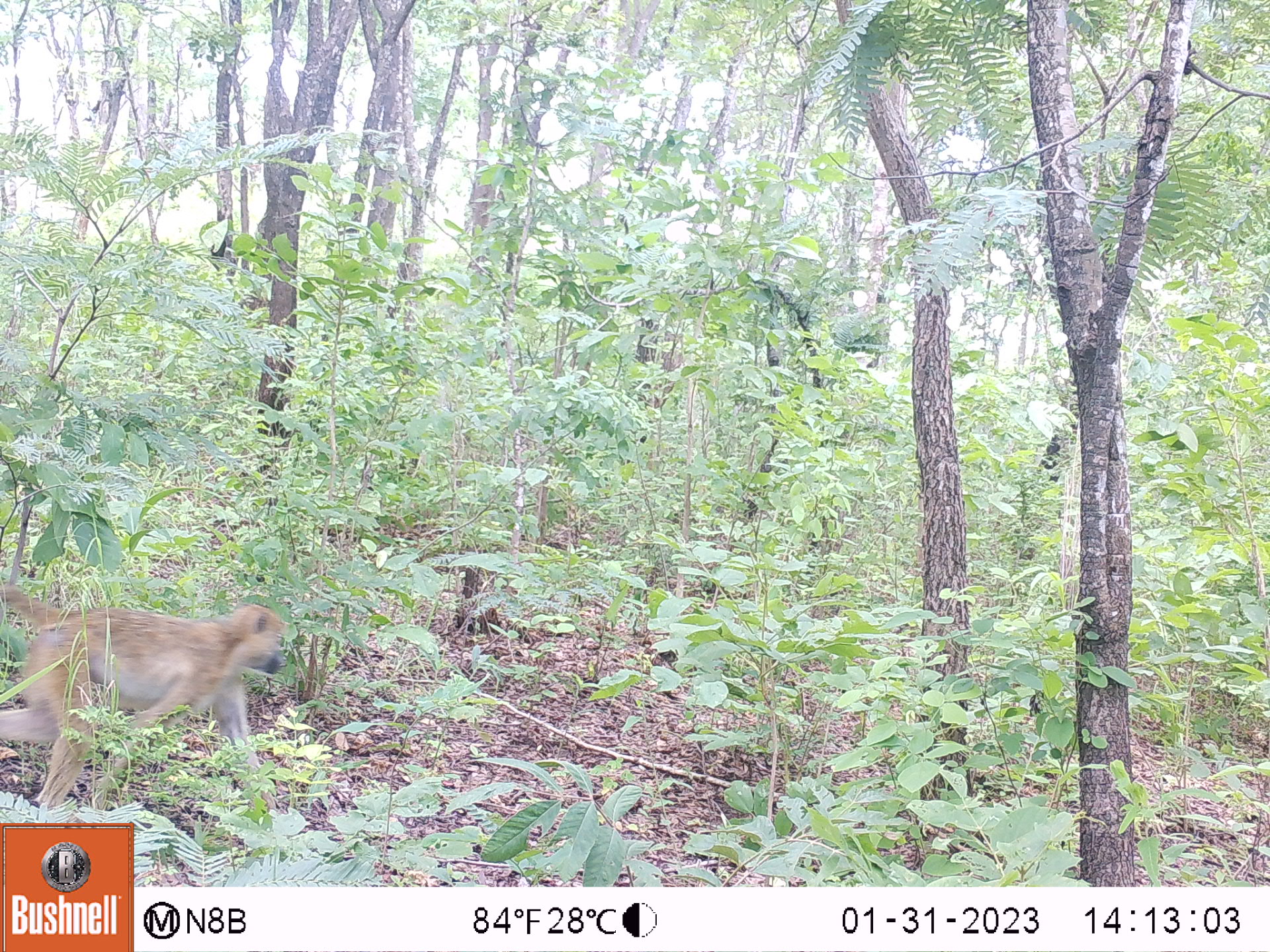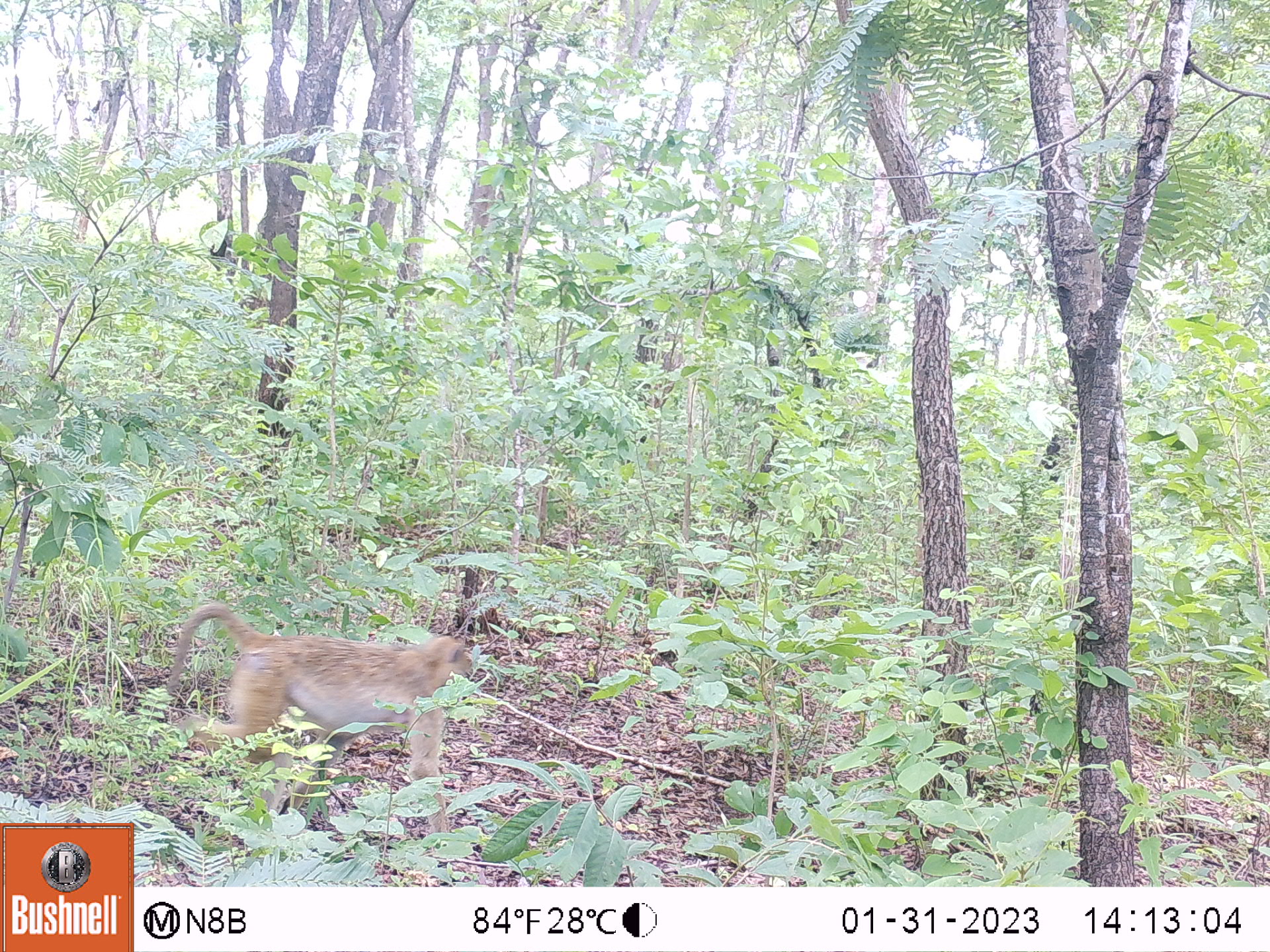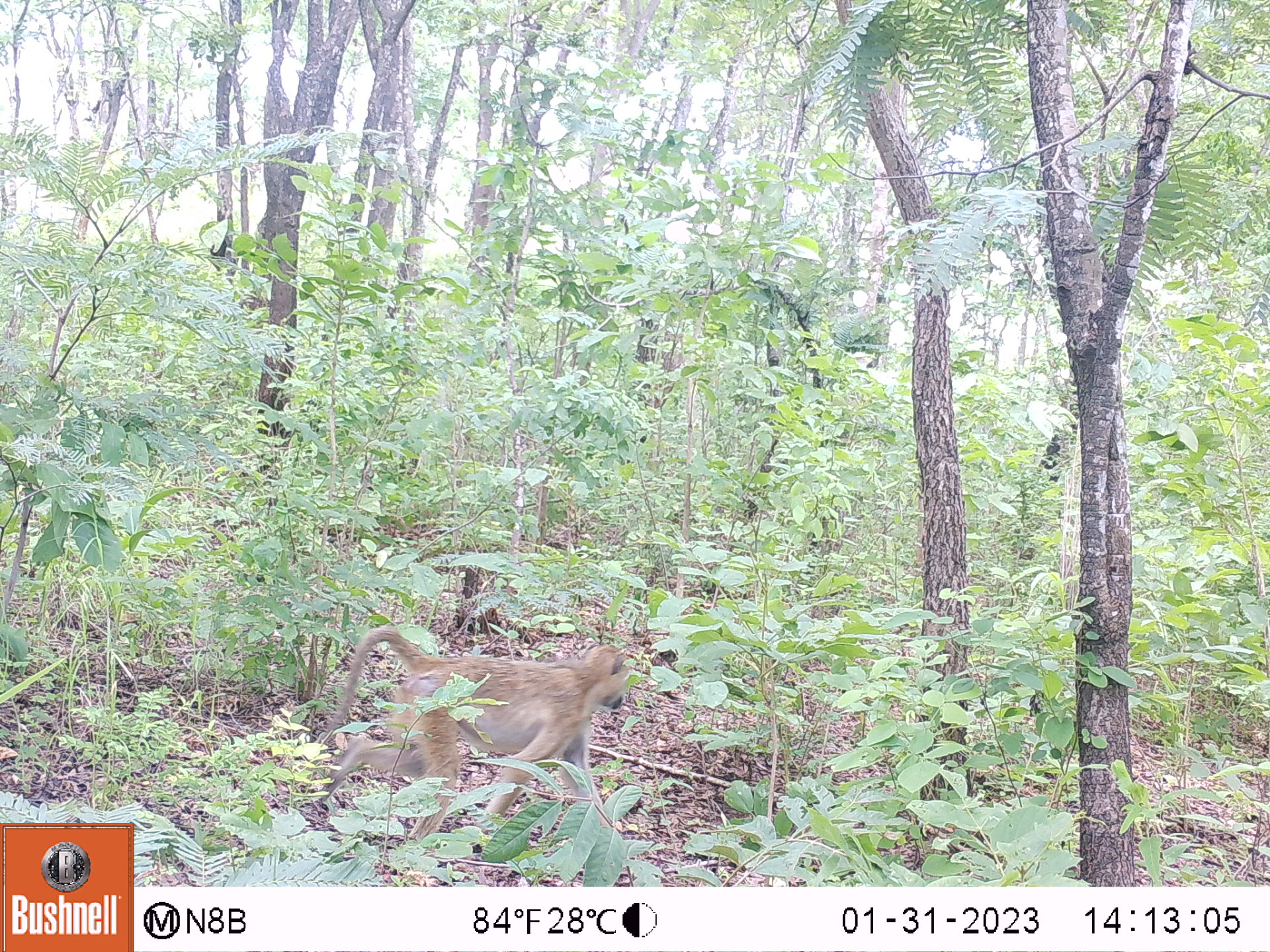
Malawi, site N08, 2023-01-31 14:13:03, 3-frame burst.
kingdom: Animalia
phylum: Chordata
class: Mammalia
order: Primates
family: Cercopithecidae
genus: Papio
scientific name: Papio cynocephalus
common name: yellow baboon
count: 1